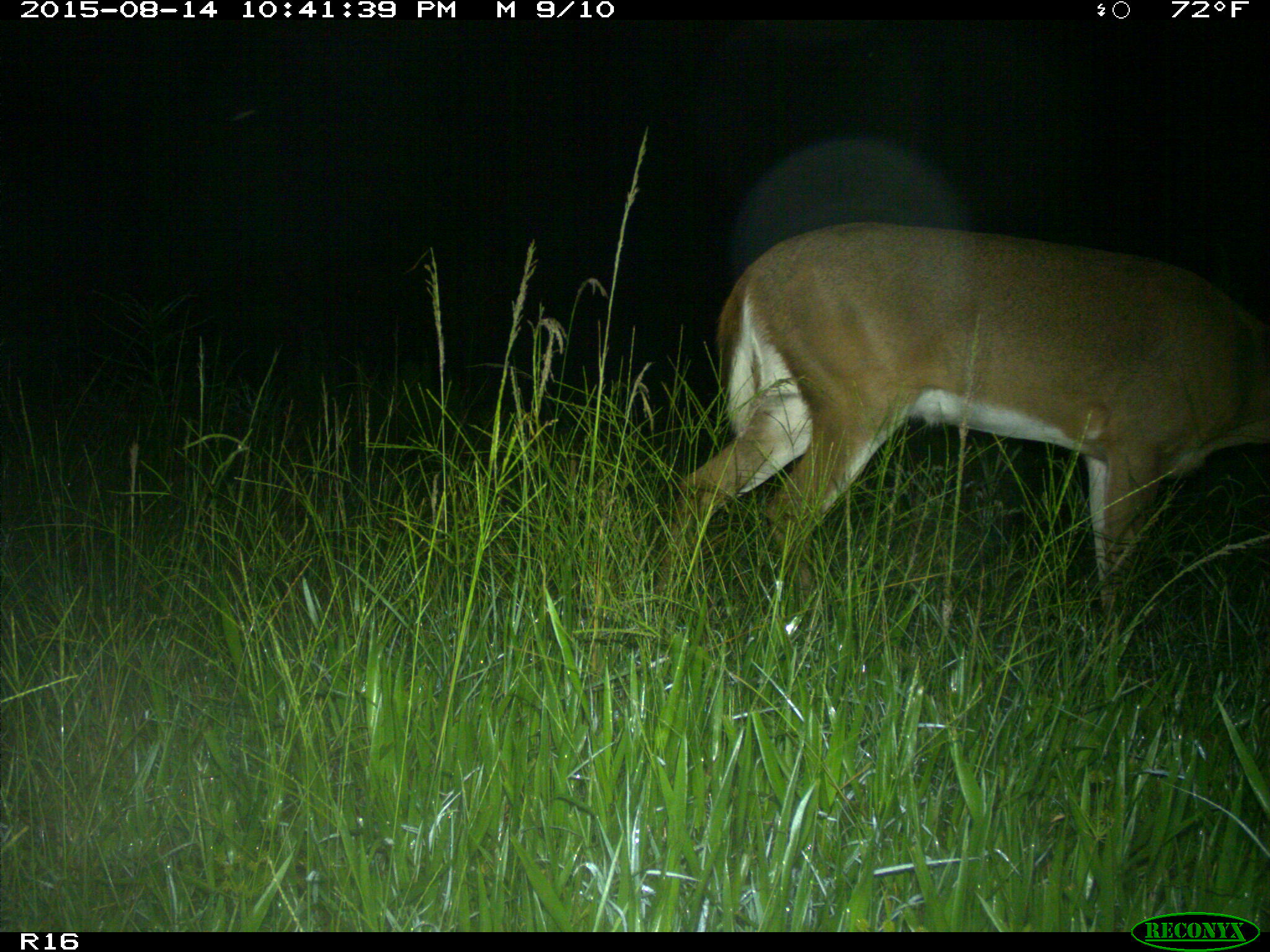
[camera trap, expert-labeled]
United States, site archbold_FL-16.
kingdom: Animalia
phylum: Chordata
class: Mammalia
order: Artiodactyla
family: Cervidae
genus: Odocoileus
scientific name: Odocoileus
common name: deer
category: unidentified deer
Unidentified deer (deer) (Odocoileus).